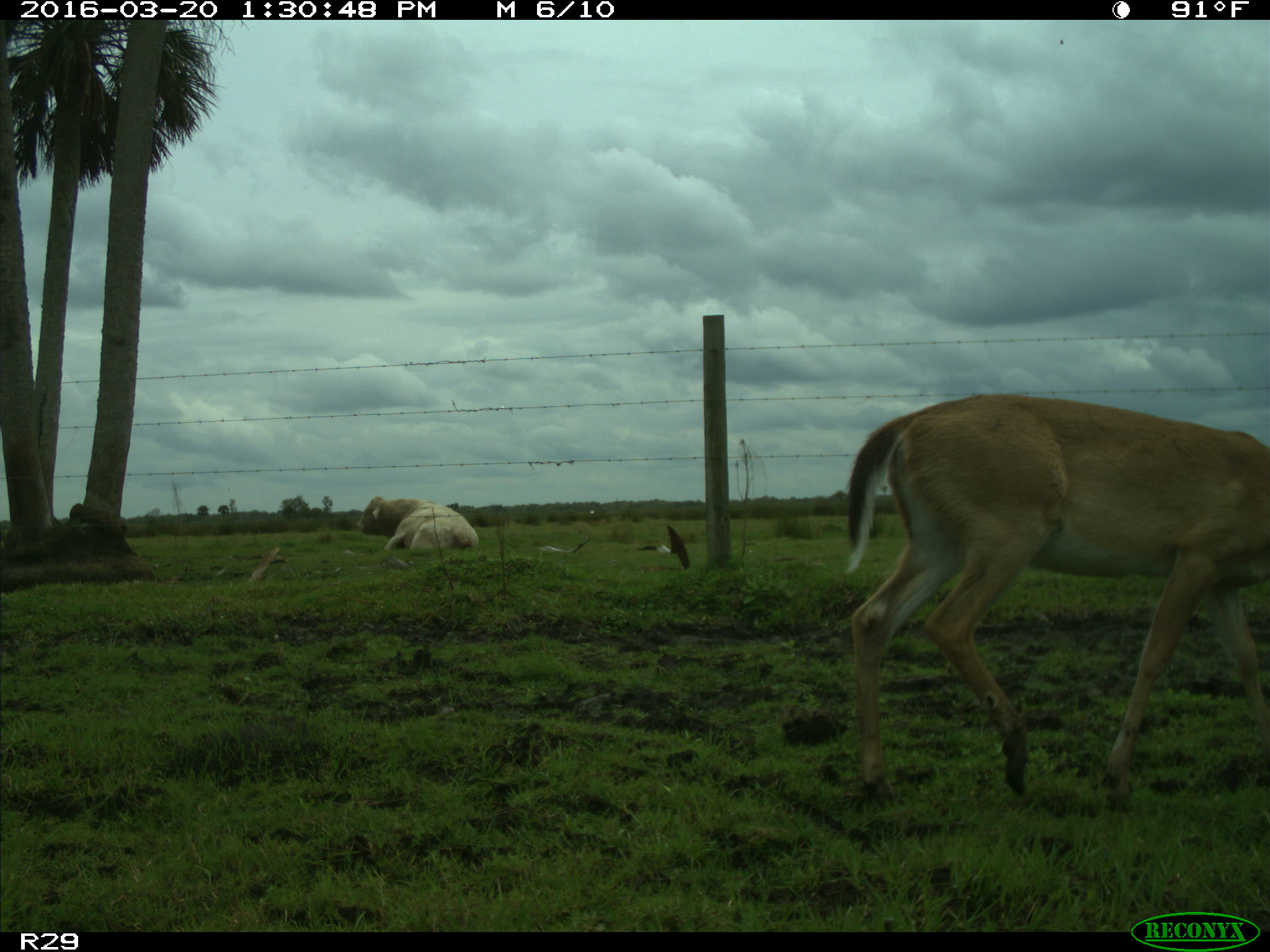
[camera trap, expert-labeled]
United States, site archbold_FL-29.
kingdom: Animalia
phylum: Chordata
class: Mammalia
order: Artiodactyla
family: Bovidae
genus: Bos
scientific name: Bos taurus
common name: domestic cow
Bos taurus (domestic cow).